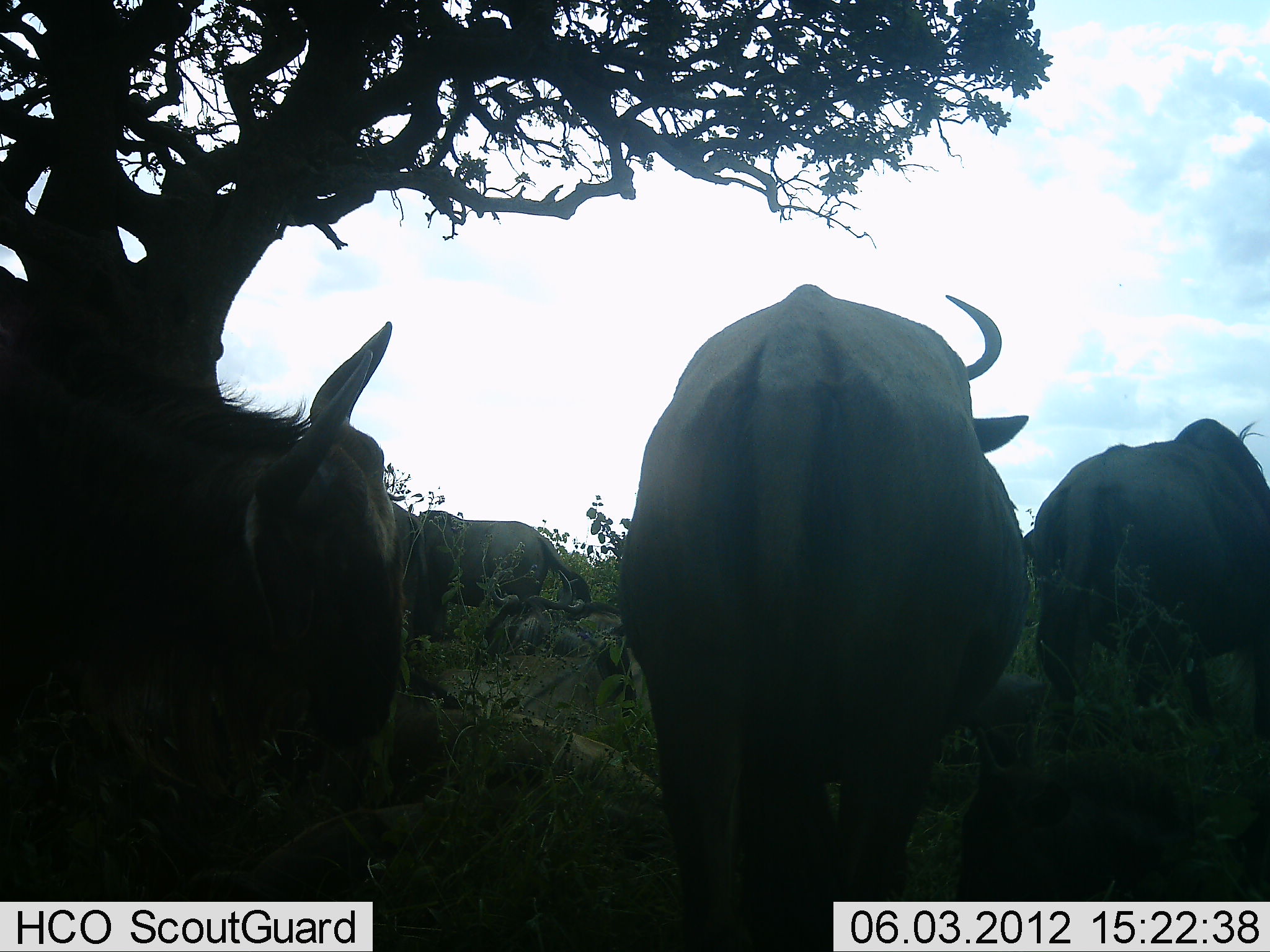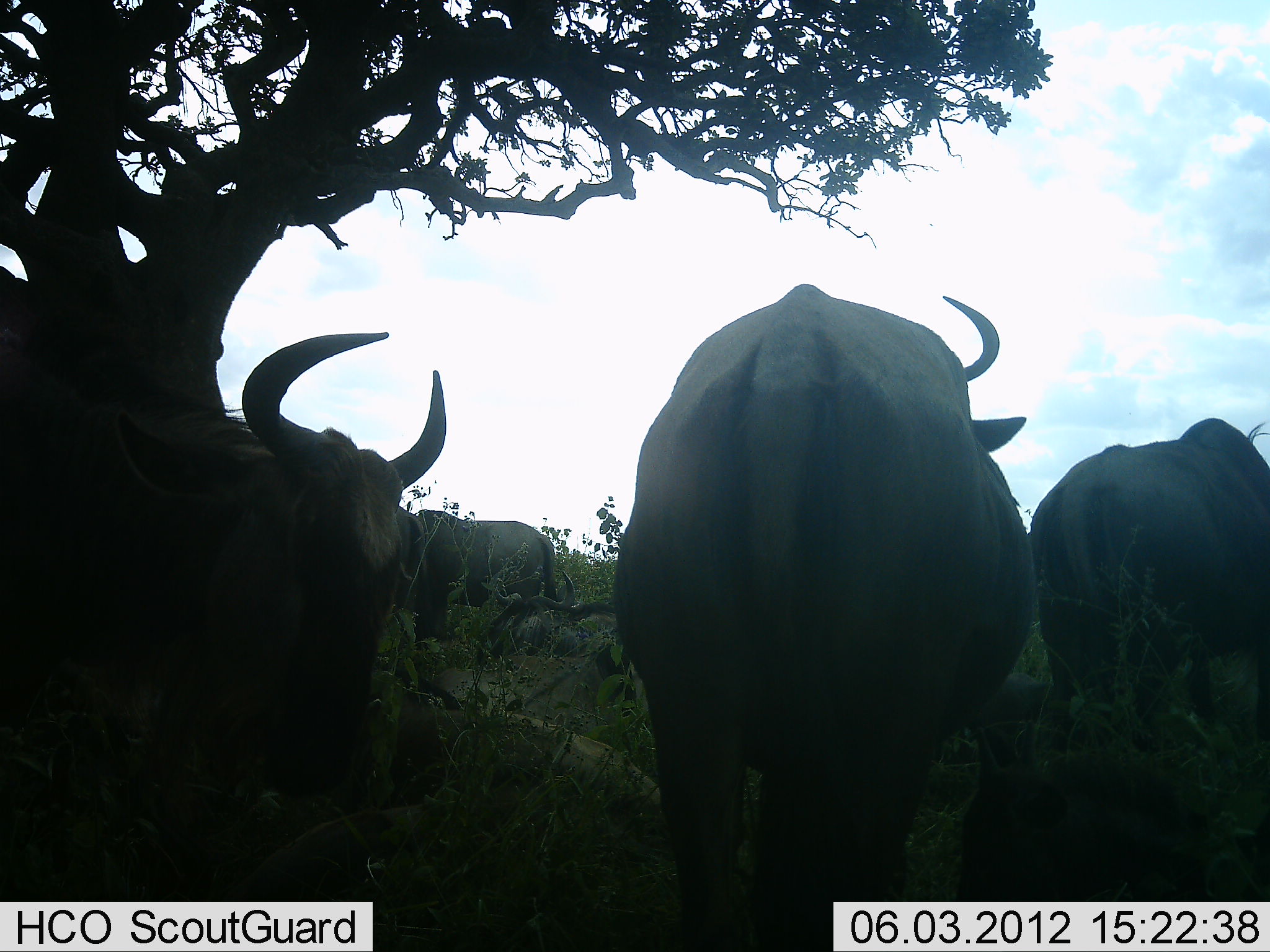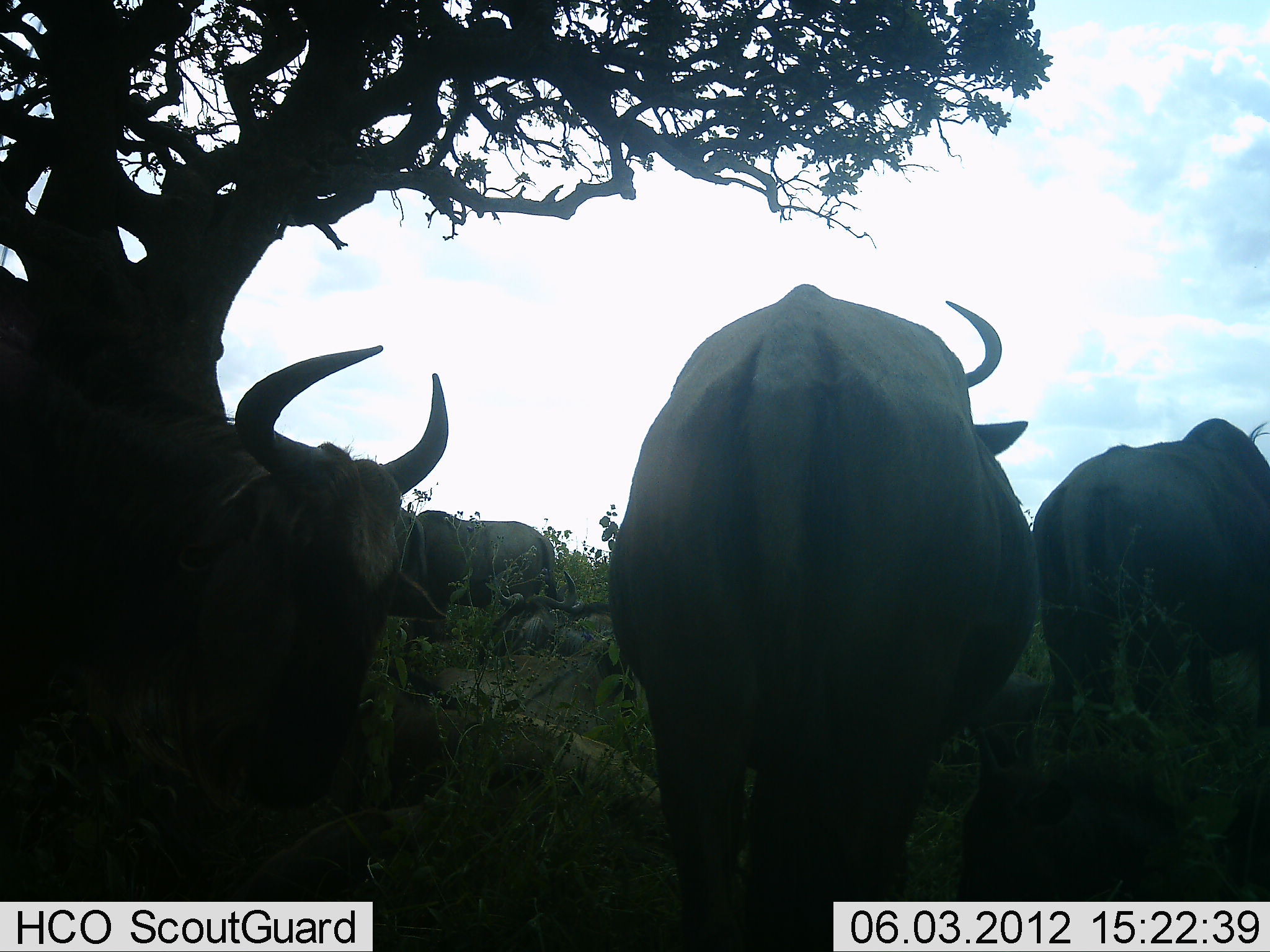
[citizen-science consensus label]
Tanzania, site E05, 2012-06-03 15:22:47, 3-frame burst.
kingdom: Animalia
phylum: Chordata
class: Mammalia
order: Artiodactyla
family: Bovidae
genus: Connochaetes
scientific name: Connochaetes taurinus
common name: blue wildebeest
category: wildebeest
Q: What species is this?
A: Wildebeest (blue wildebeest) (Connochaetes taurinus).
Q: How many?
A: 4.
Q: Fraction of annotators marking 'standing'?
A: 90%.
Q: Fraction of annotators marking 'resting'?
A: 50%.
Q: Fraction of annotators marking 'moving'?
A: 0%.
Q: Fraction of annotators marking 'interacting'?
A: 0%.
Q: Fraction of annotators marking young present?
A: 10%.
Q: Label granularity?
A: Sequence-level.